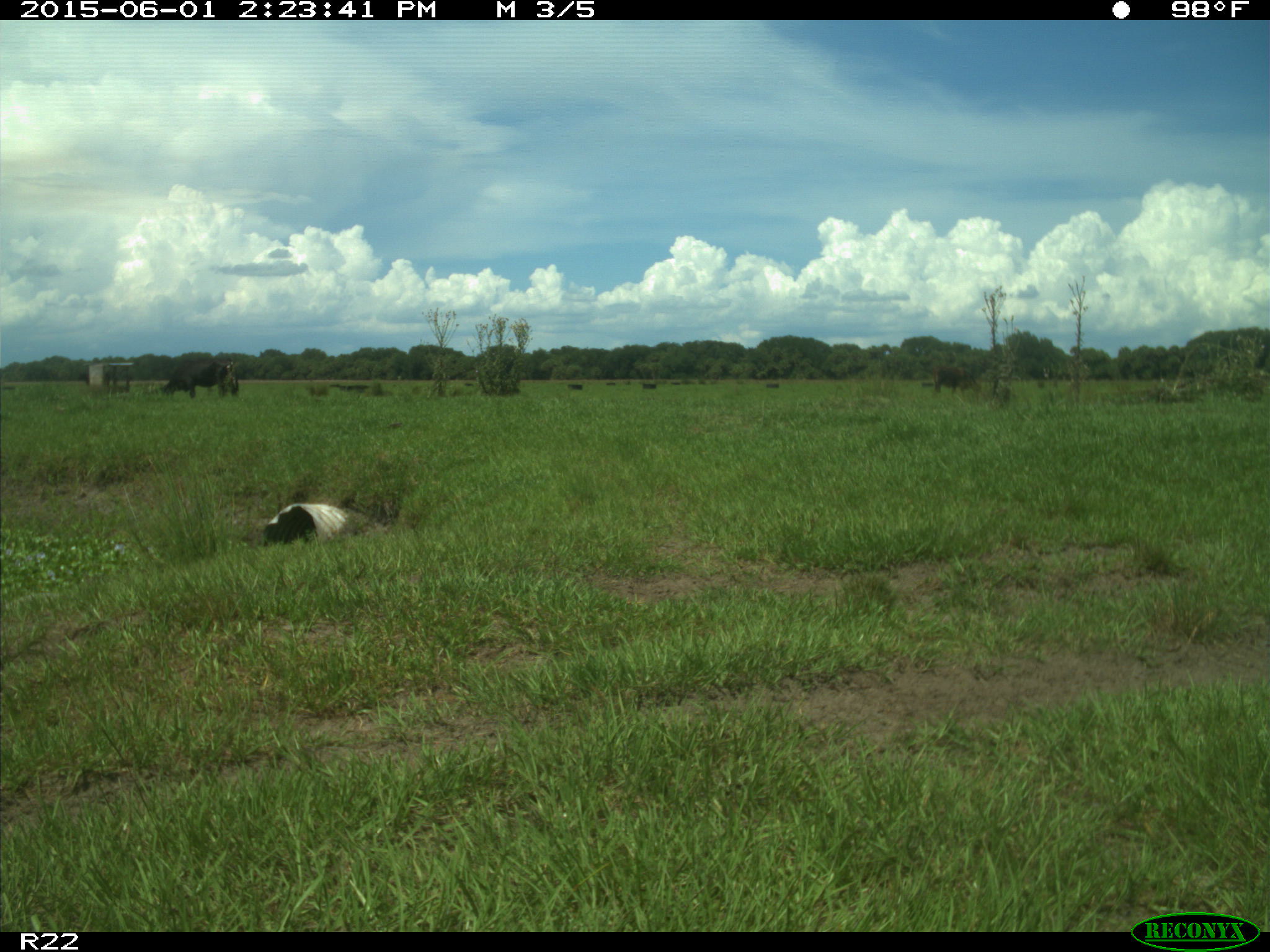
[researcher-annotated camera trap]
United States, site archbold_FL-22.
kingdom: Animalia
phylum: Chordata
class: Mammalia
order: Artiodactyla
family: Bovidae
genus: Bos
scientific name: Bos taurus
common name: domestic cow